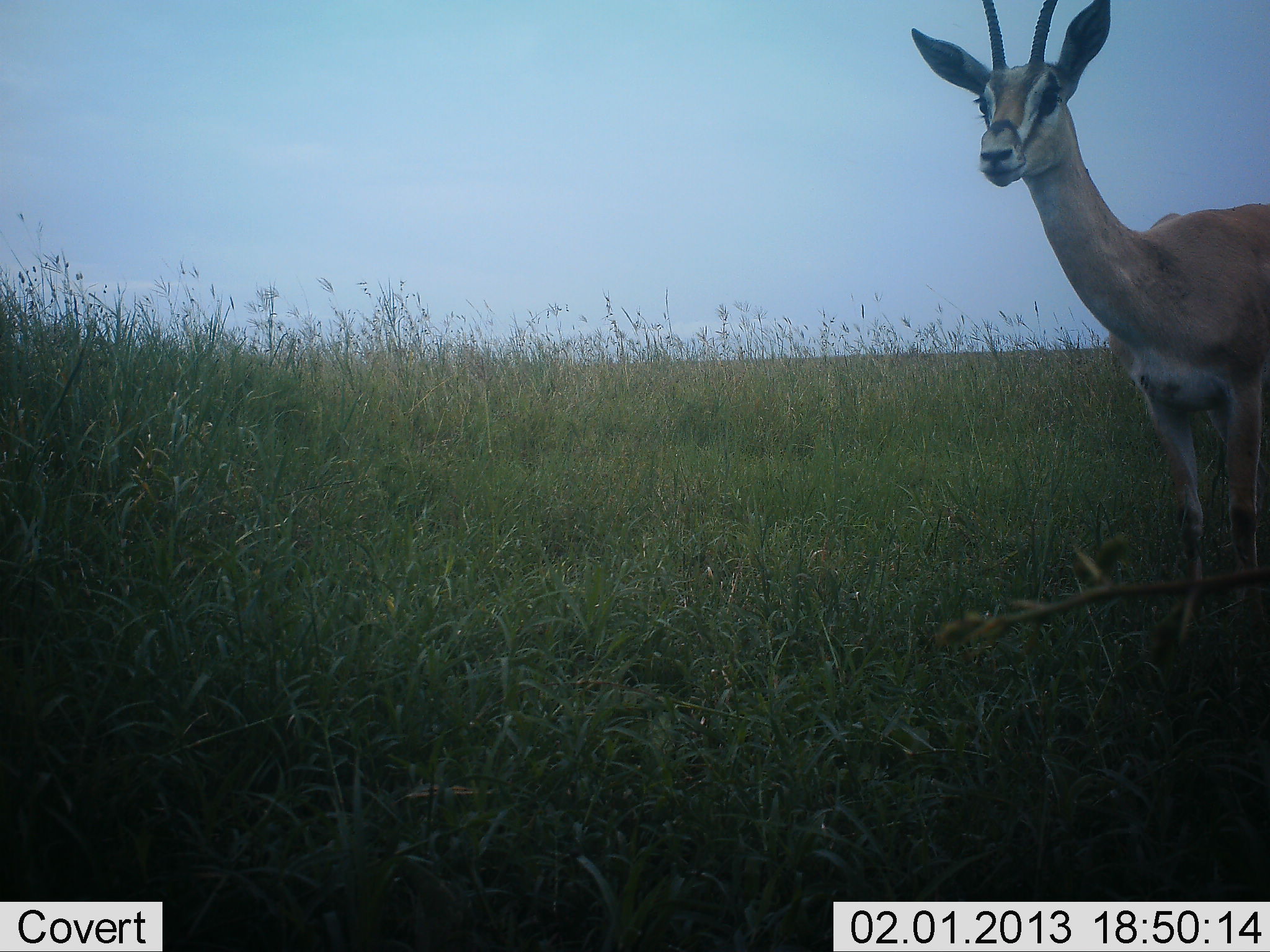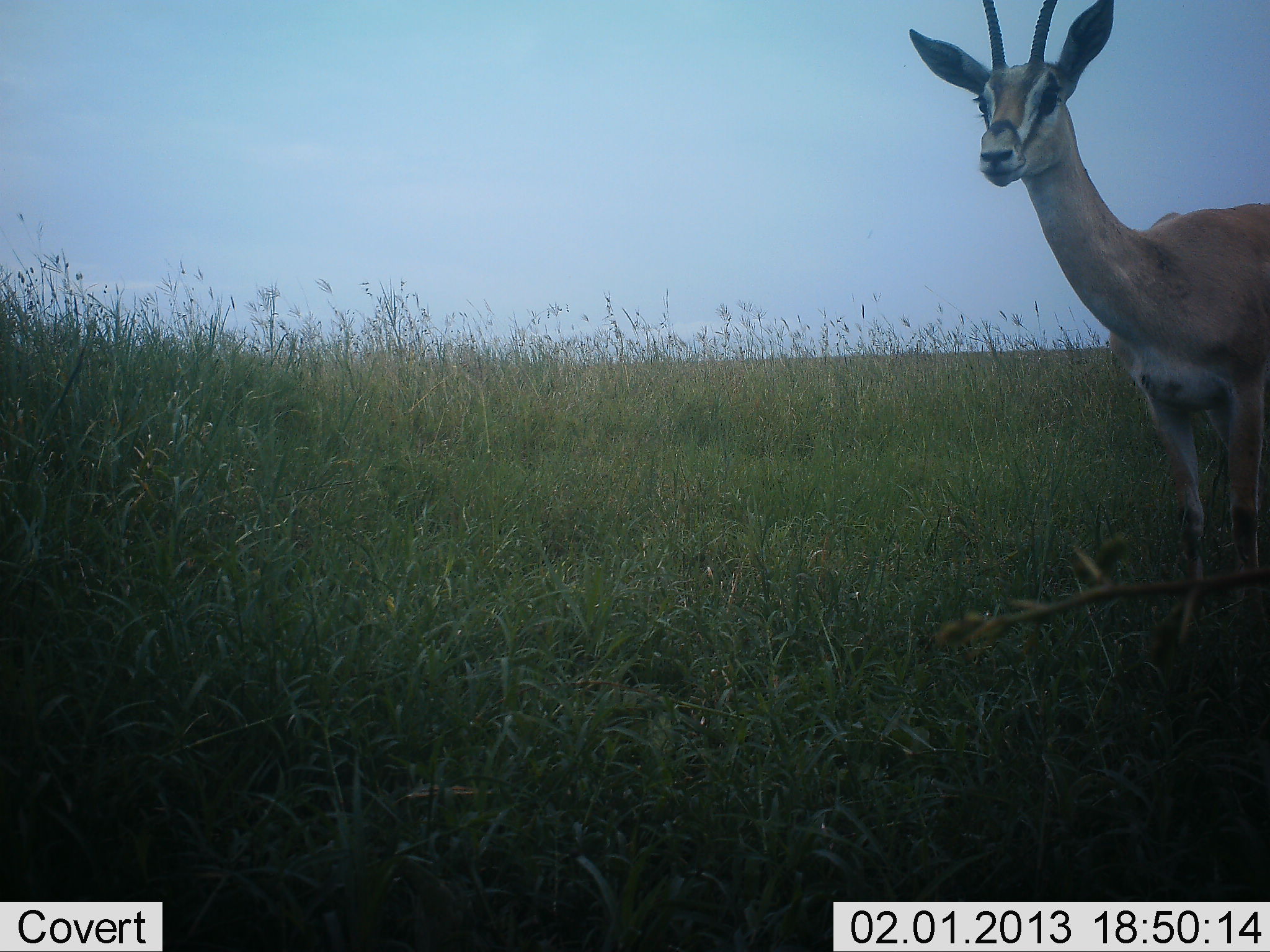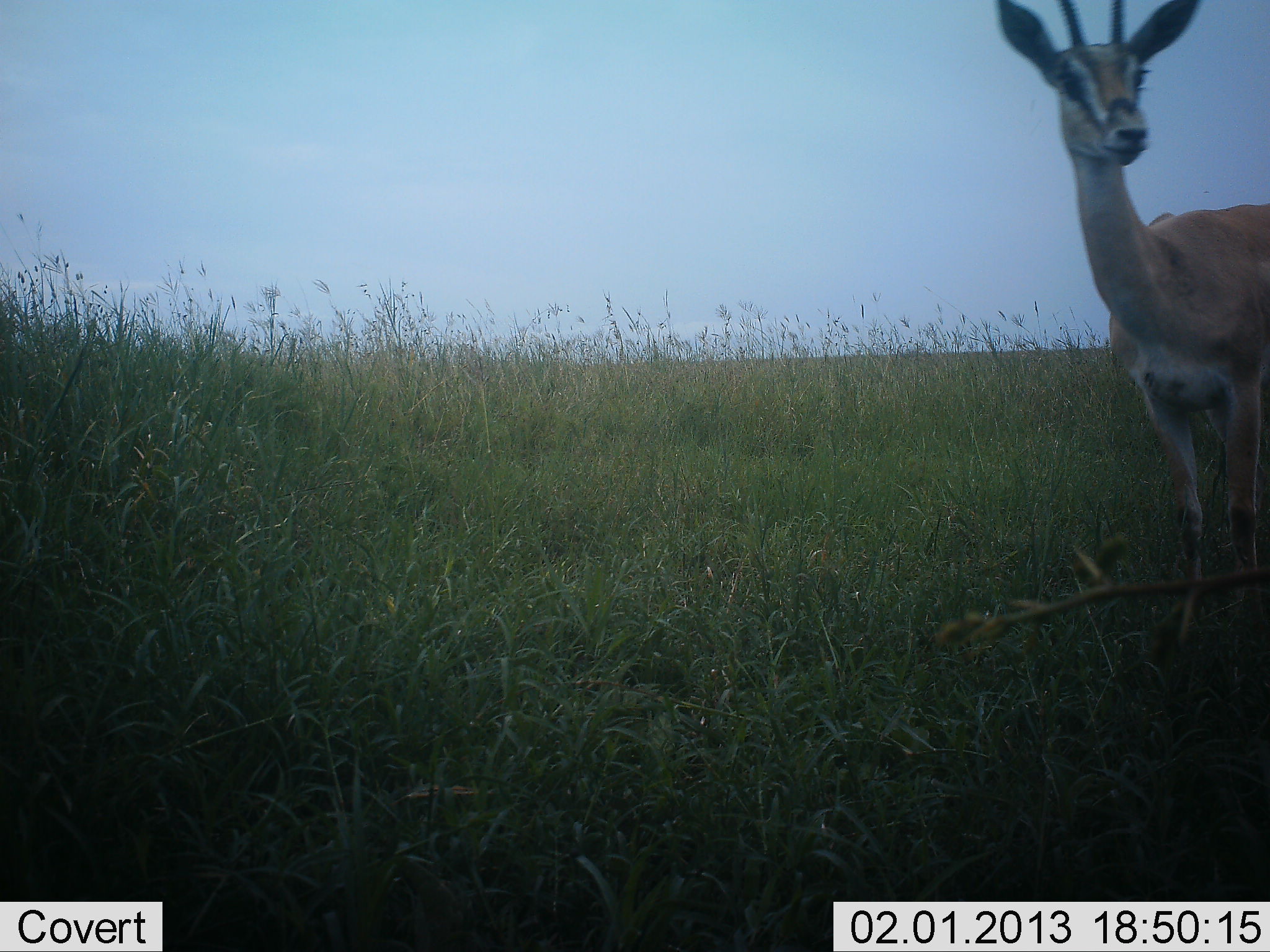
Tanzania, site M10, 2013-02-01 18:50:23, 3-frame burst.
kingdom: Animalia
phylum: Chordata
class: Mammalia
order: Artiodactyla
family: Bovidae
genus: Nanger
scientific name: Nanger granti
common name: grant's gazelle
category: gazellegrants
Gazellegrants (grant's gazelle) (Nanger granti), count 1. Behavior (volunteer vote fractions): standing 97%, resting 0%, moving 3%, interacting 0%. Young present (vote fraction): 0%. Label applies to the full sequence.